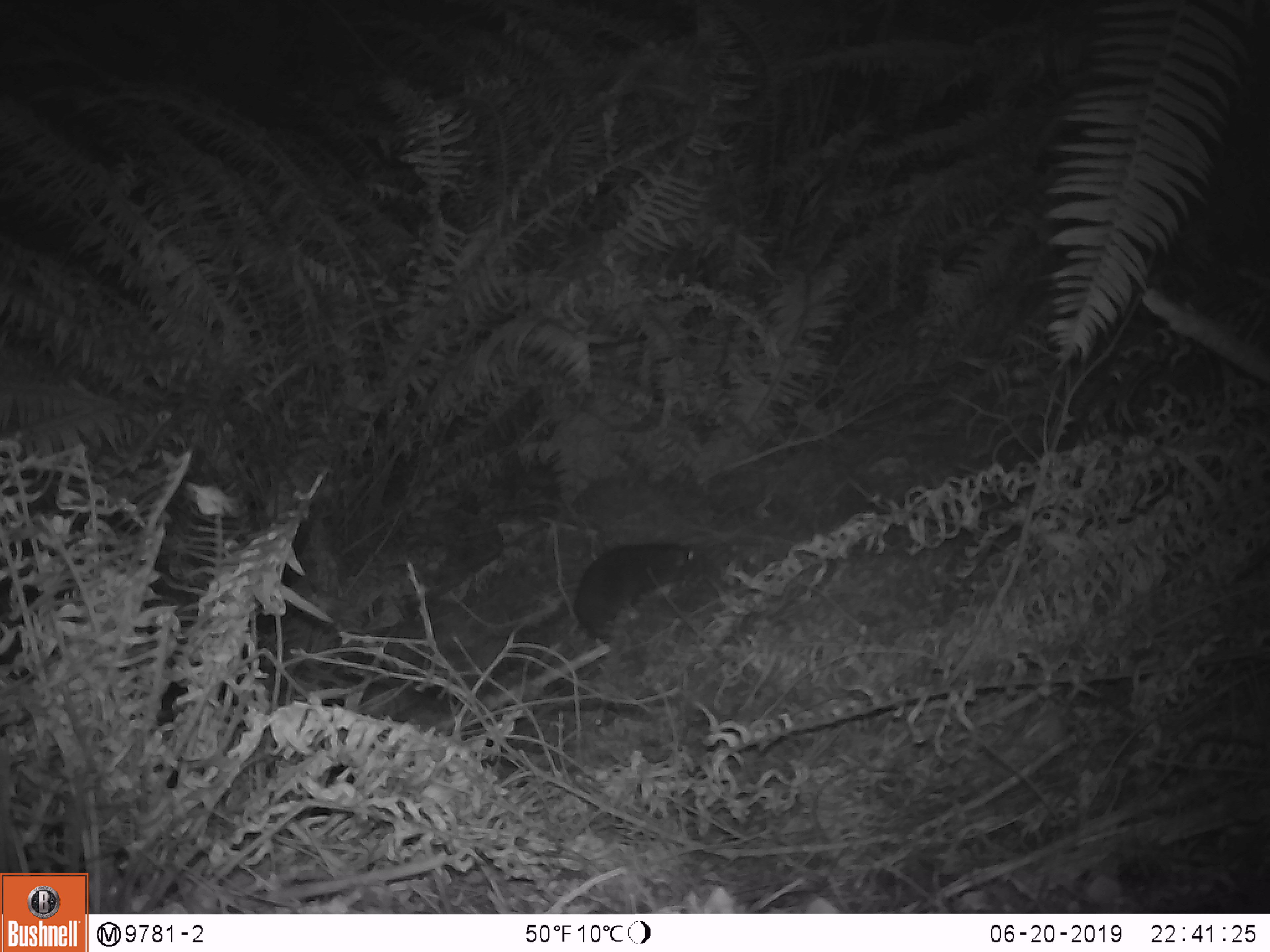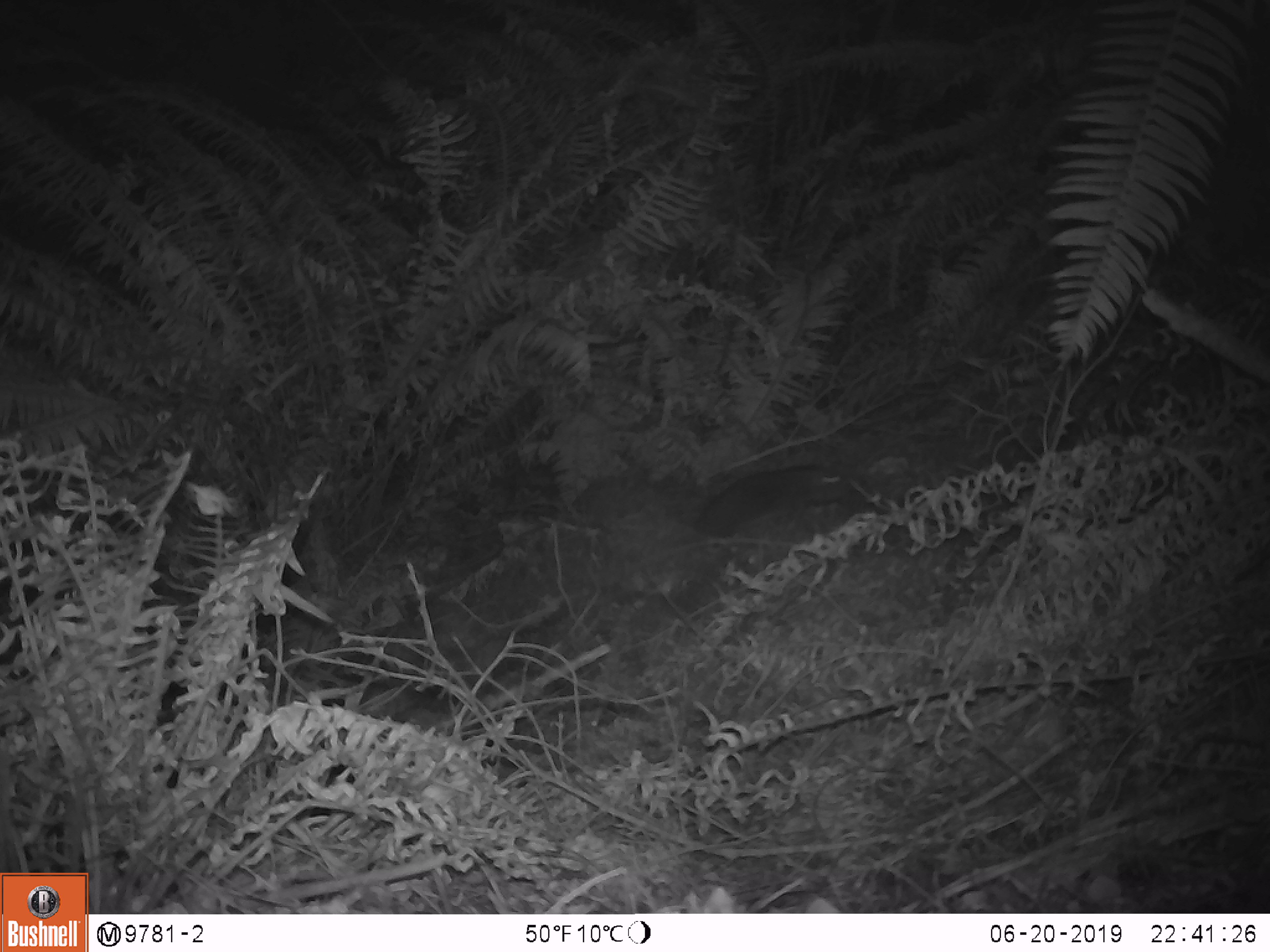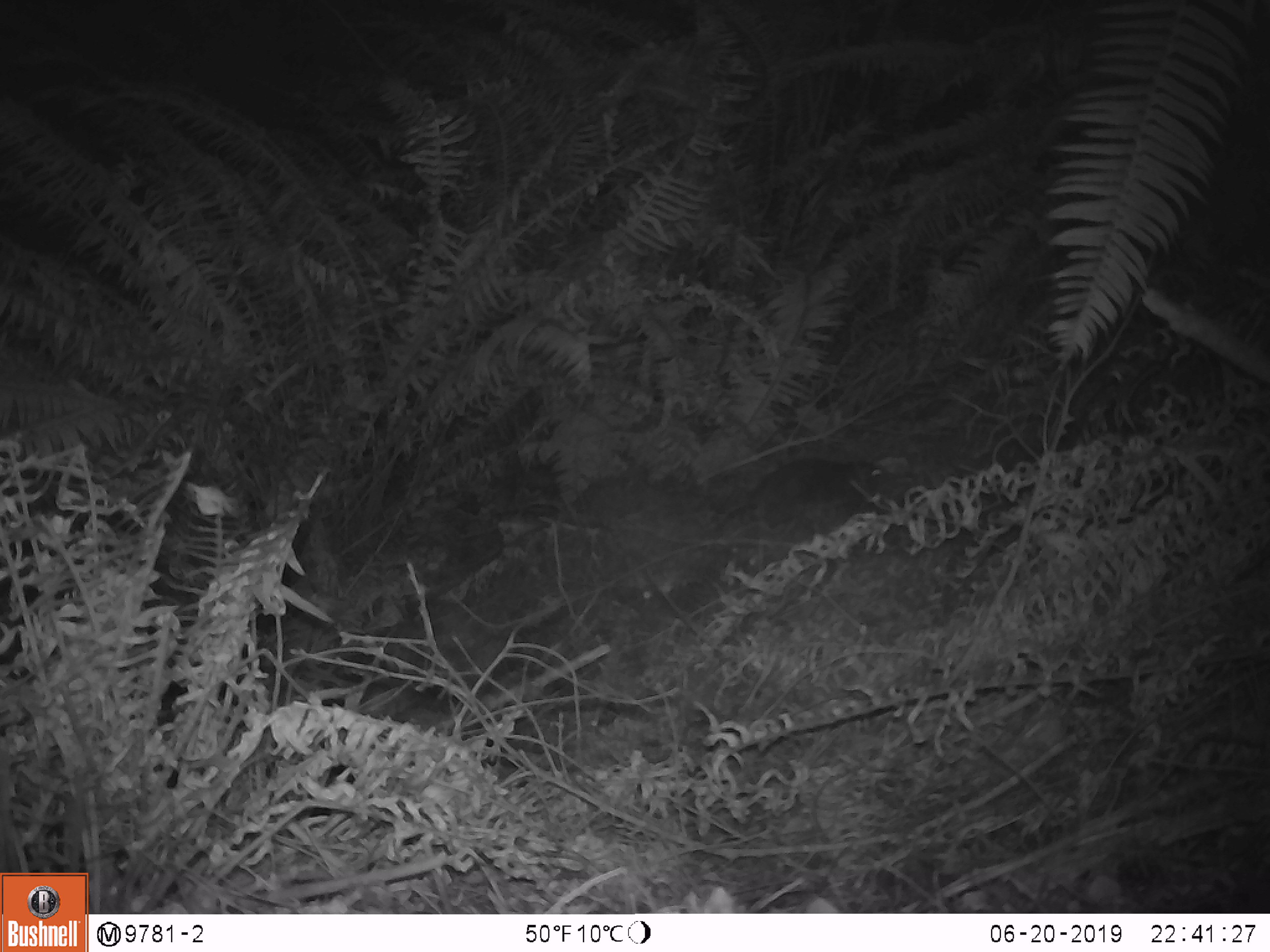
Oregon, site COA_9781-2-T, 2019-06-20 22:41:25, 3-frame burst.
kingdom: Animalia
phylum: Chordata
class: Mammalia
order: Rodentia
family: Aplodontiidae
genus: Aplodontia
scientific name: Aplodontia rufa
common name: mountain beaver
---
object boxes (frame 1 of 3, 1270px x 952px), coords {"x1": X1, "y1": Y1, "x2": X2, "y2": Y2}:
mountain beaver: {"x1": 569, "y1": 537, "x2": 701, "y2": 636}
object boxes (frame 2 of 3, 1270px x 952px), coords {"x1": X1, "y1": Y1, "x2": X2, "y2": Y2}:
mountain beaver: {"x1": 686, "y1": 463, "x2": 853, "y2": 538}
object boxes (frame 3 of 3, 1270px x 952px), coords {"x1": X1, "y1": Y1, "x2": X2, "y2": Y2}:
mountain beaver: {"x1": 740, "y1": 451, "x2": 889, "y2": 513}